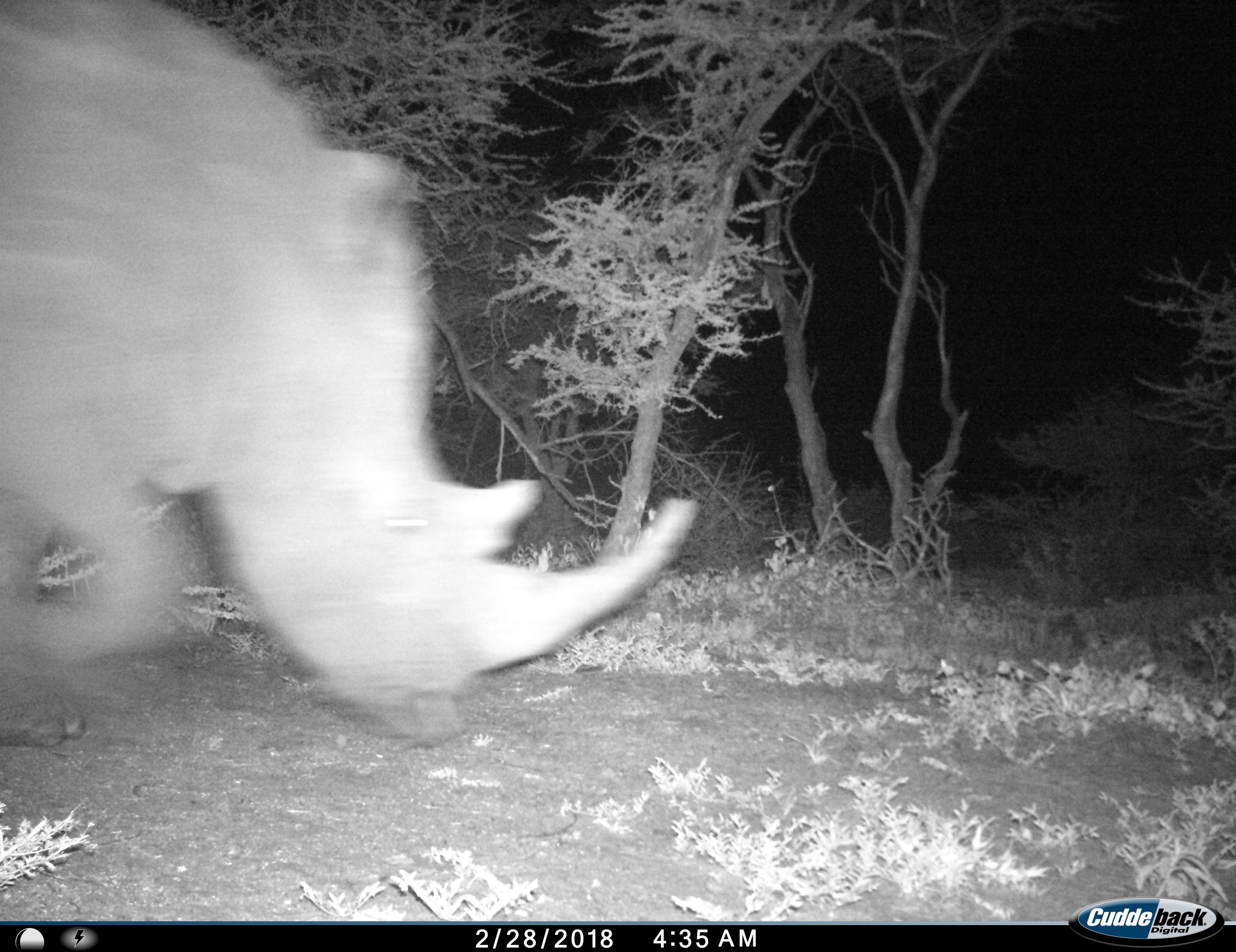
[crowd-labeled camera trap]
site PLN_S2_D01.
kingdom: Animalia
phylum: Chordata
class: Mammalia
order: Perissodactyla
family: Rhinocerotidae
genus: Diceros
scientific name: Diceros bicornis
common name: black rhinoceros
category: rhinocerosblack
Rhinocerosblack (black rhinoceros) (Diceros bicornis), count 1. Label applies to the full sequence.